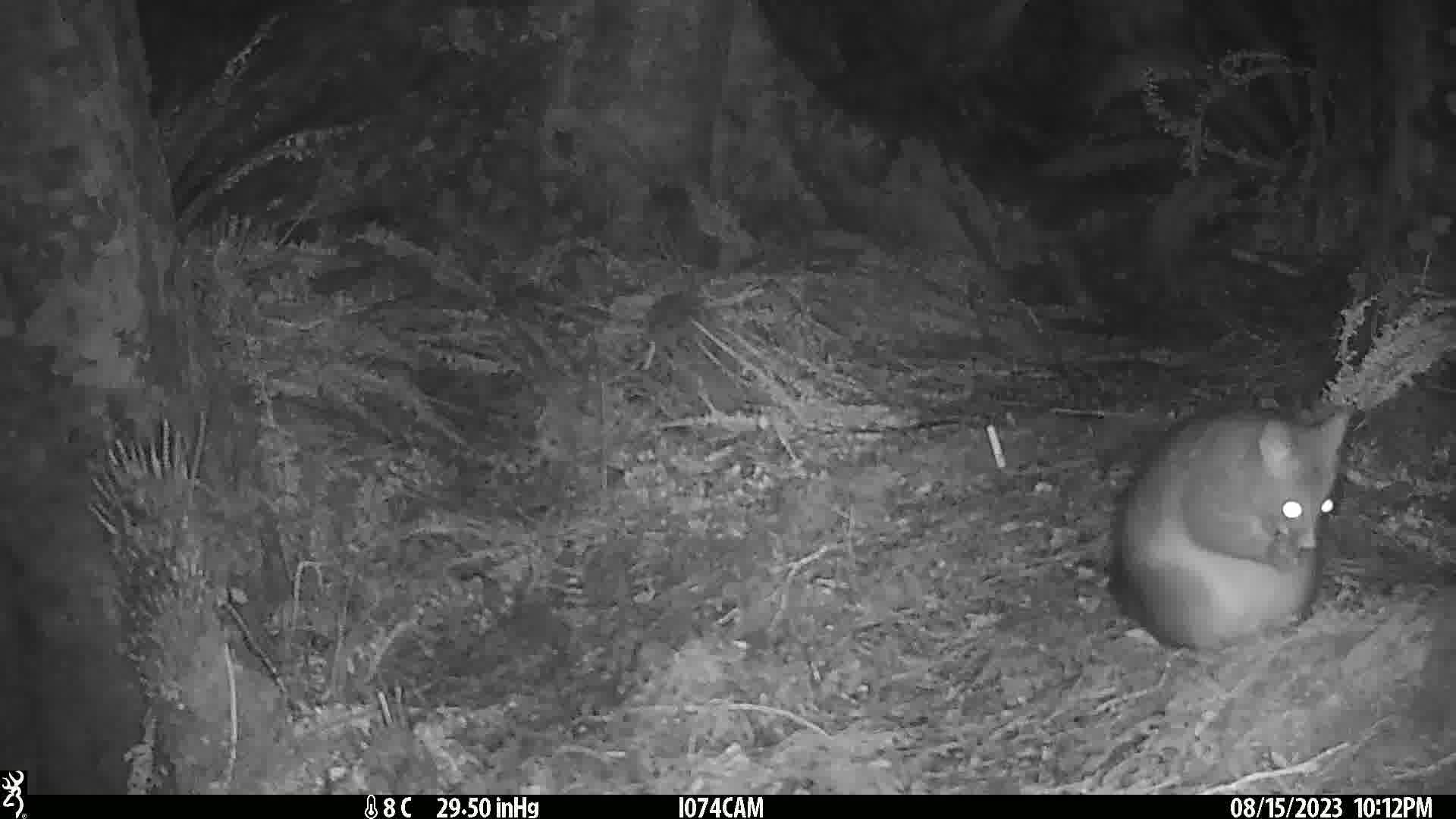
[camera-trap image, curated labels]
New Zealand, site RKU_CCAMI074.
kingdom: Animalia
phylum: Chordata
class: Mammalia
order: Diprotodontia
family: Phalangeridae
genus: Trichosurus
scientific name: Trichosurus vulpecula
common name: common brushtail possum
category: possum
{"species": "possum (common brushtail possum) (Trichosurus vulpecula)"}